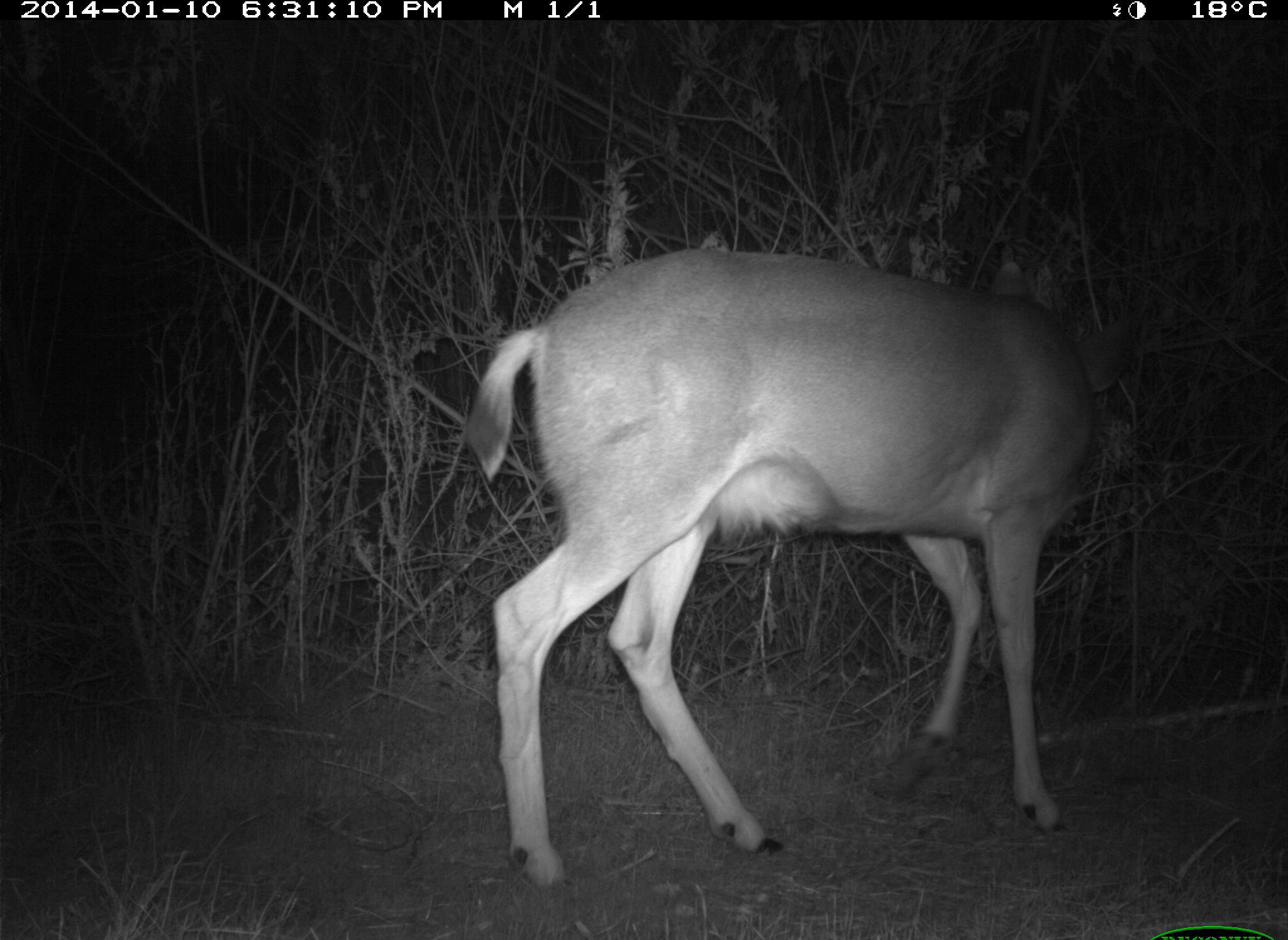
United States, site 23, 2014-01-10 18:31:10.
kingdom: Animalia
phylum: Chordata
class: Mammalia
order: Artiodactyla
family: Cervidae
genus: Odocoileus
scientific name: Odocoileus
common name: deer